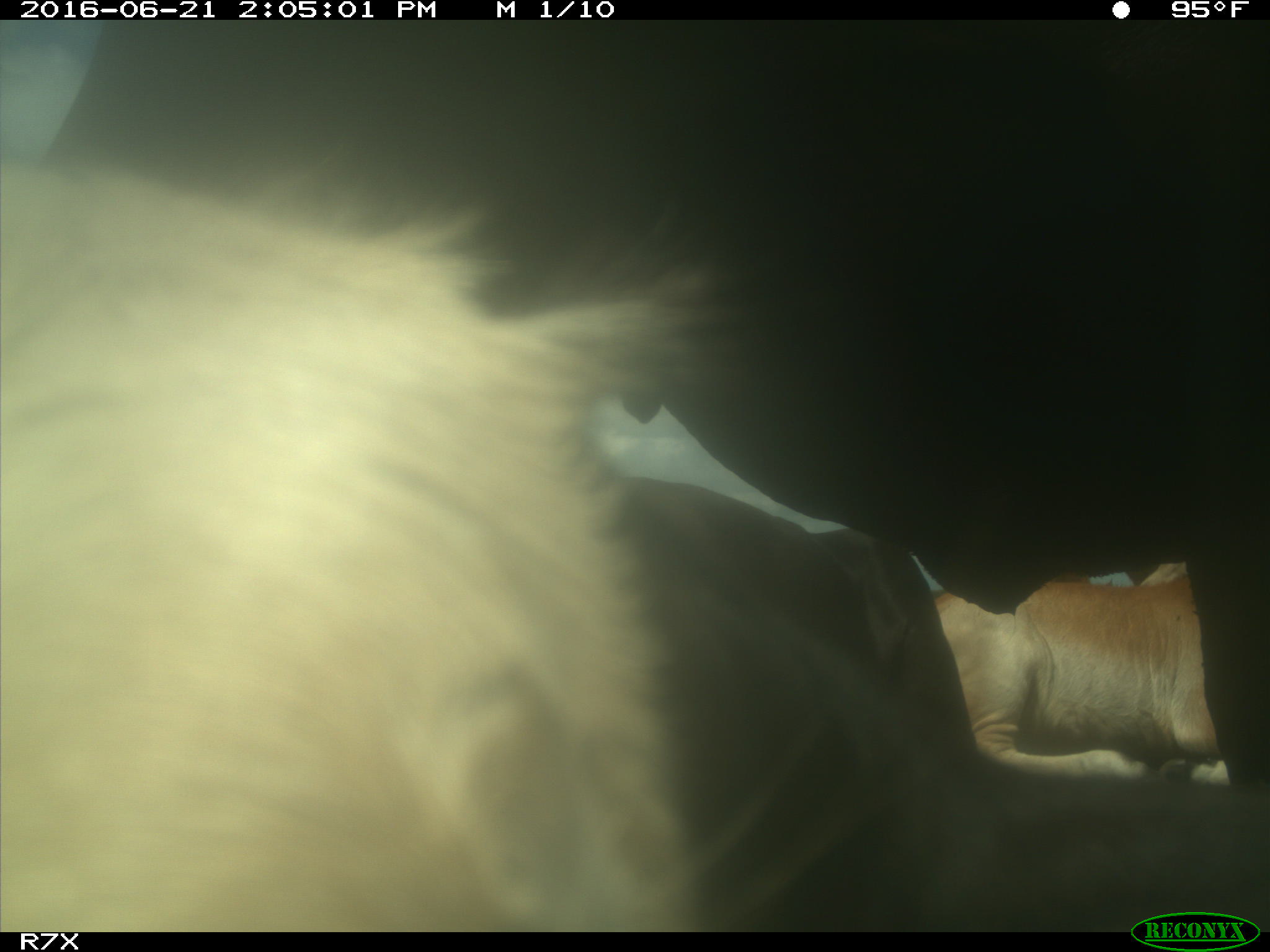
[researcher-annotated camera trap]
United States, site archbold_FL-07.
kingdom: Animalia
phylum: Chordata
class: Mammalia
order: Artiodactyla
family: Bovidae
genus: Bos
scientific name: Bos taurus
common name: domestic cow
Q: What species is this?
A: Bos taurus (domestic cow).